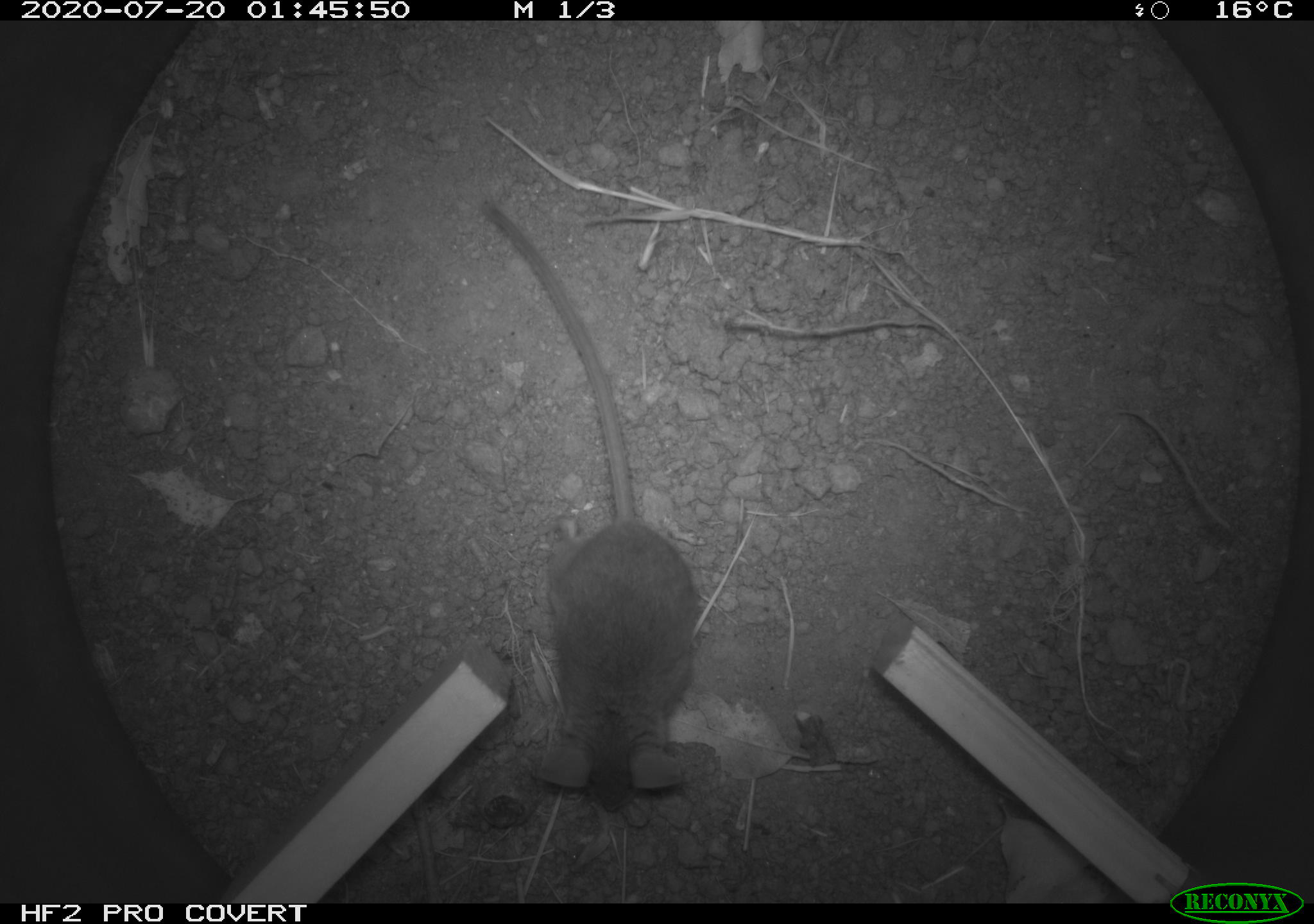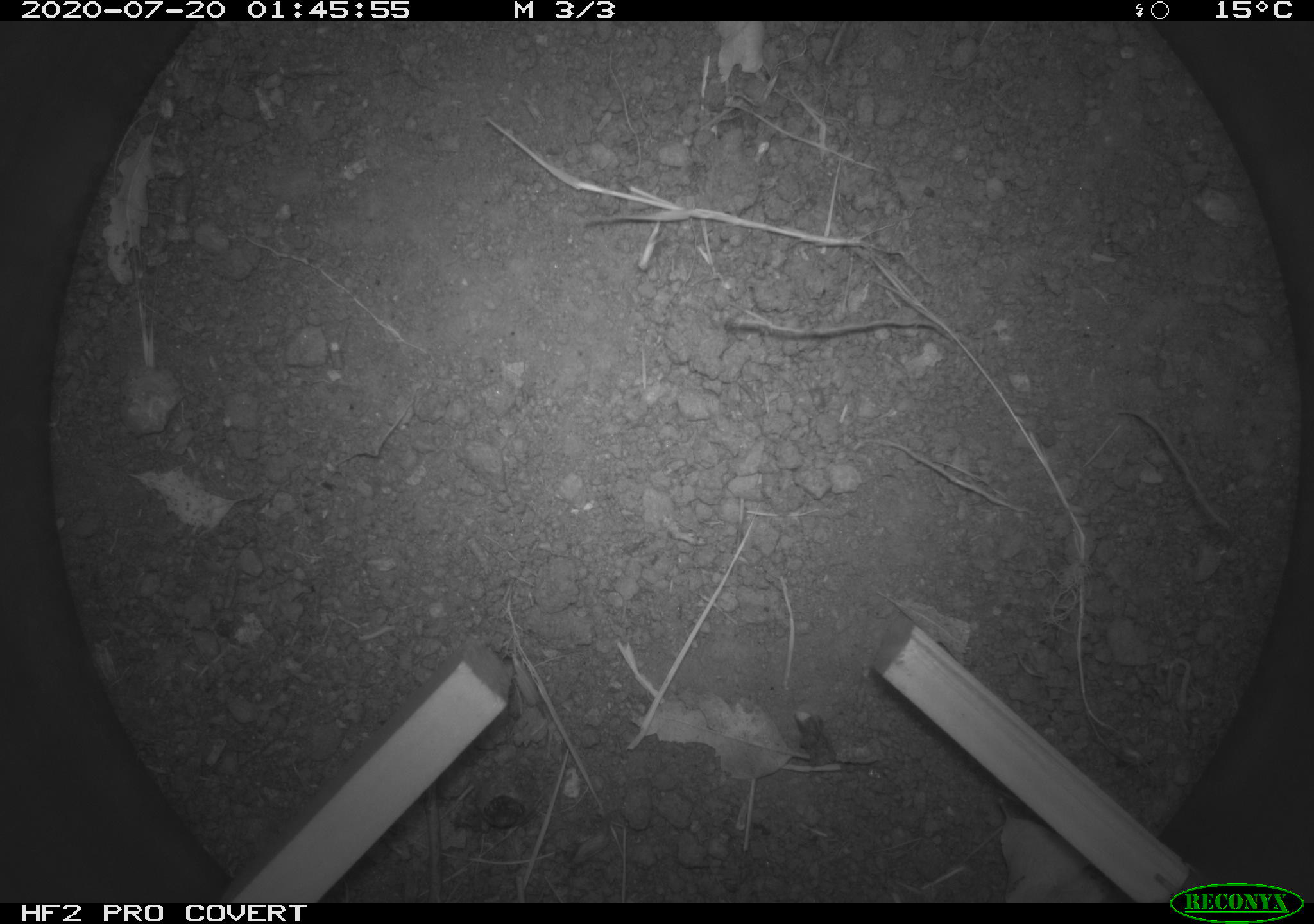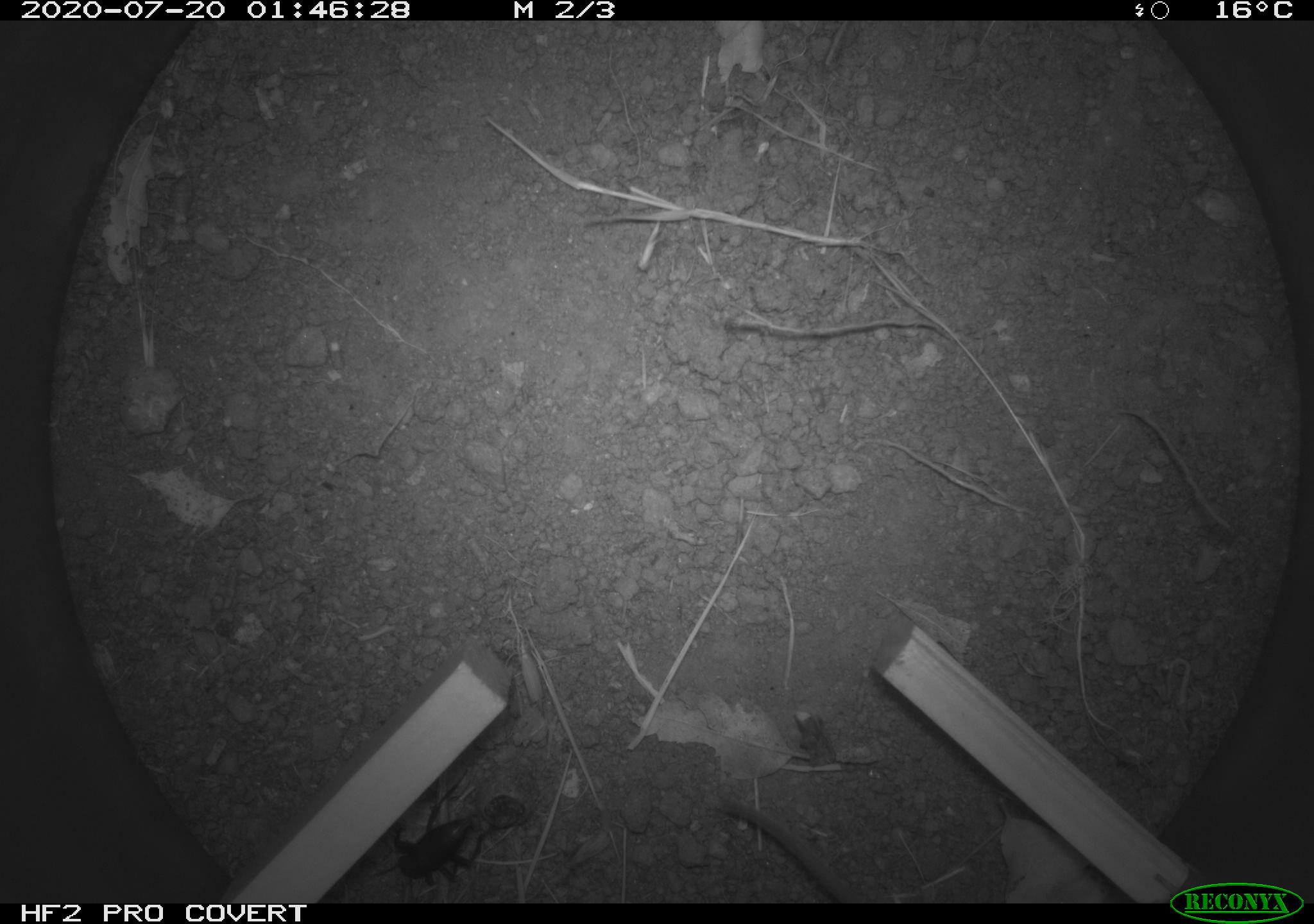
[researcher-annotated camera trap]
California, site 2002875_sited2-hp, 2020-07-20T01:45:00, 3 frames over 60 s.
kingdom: Animalia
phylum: Chordata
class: Mammalia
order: Rodentia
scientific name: Rodentia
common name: rodent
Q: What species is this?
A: Rodent (Rodentia).